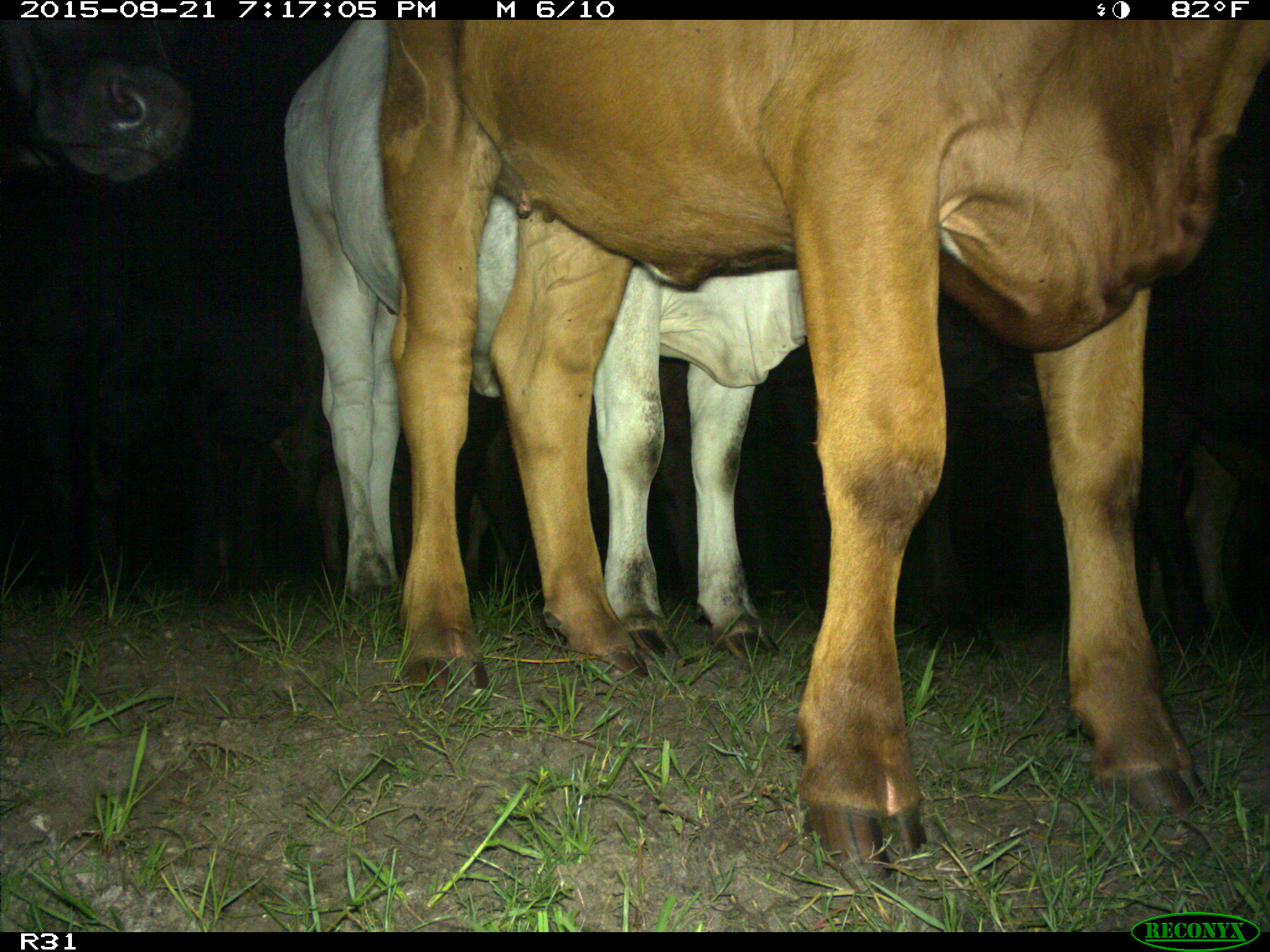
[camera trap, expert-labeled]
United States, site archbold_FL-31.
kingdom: Animalia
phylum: Chordata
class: Mammalia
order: Artiodactyla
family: Bovidae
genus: Bos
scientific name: Bos taurus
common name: domestic cow